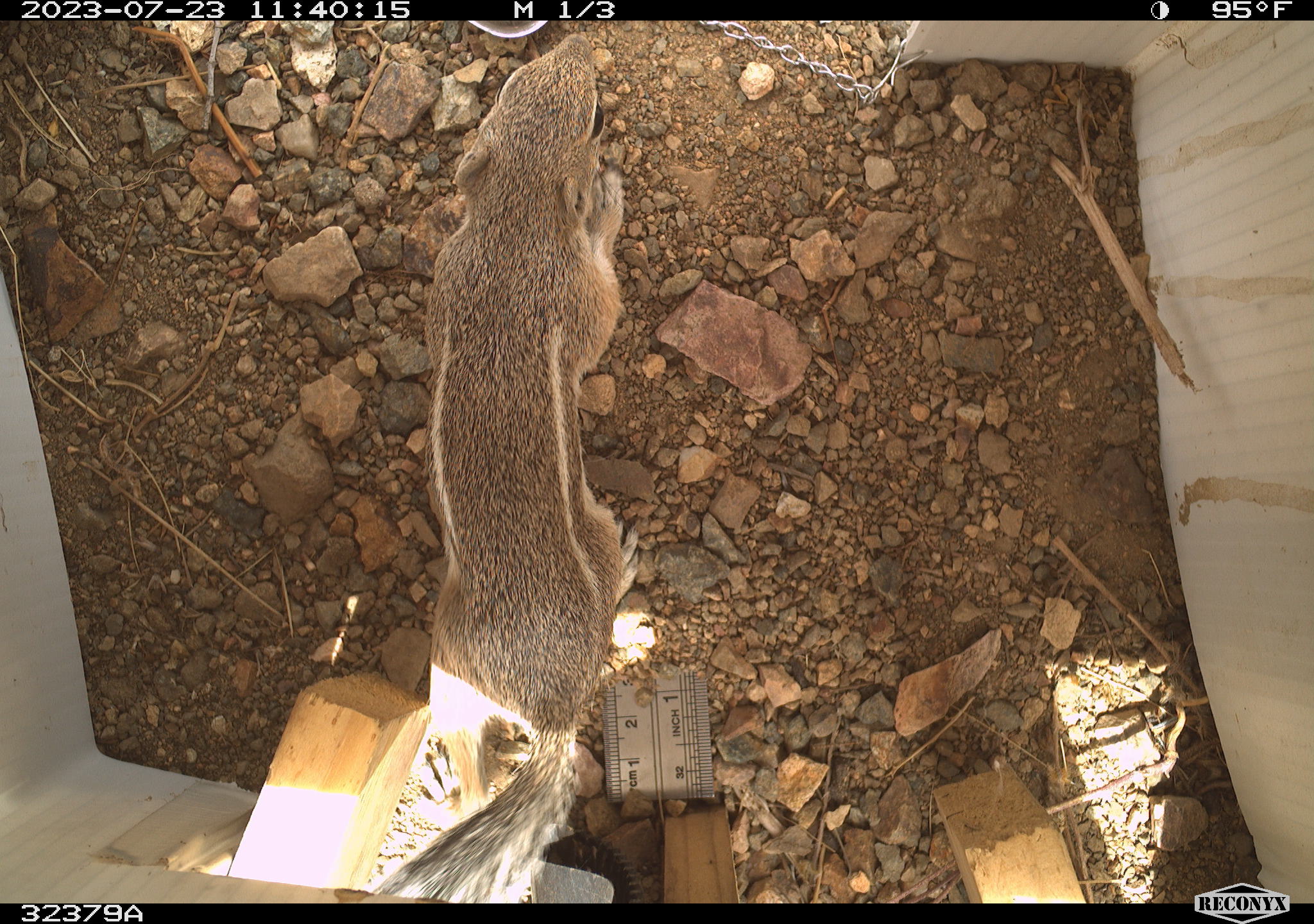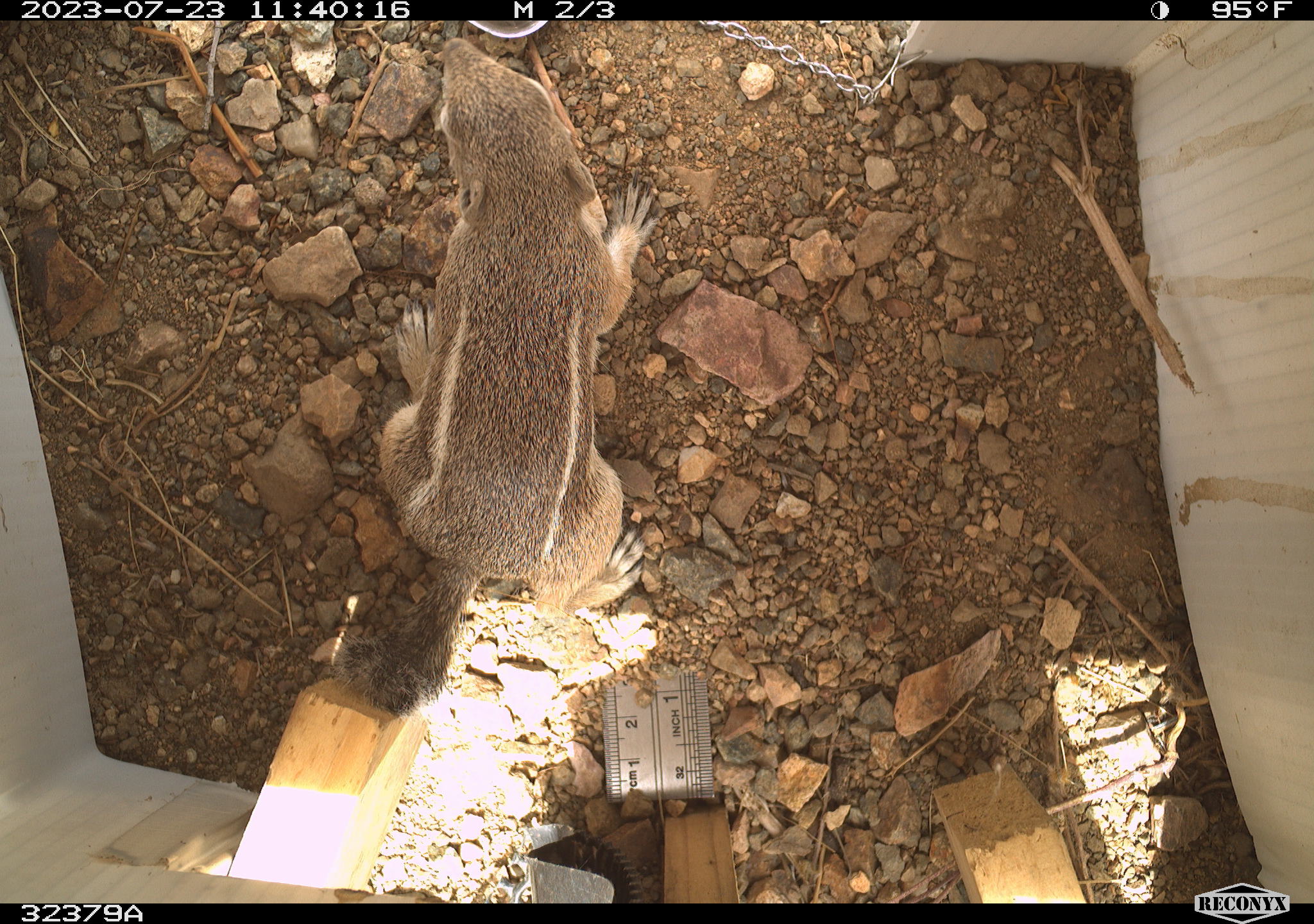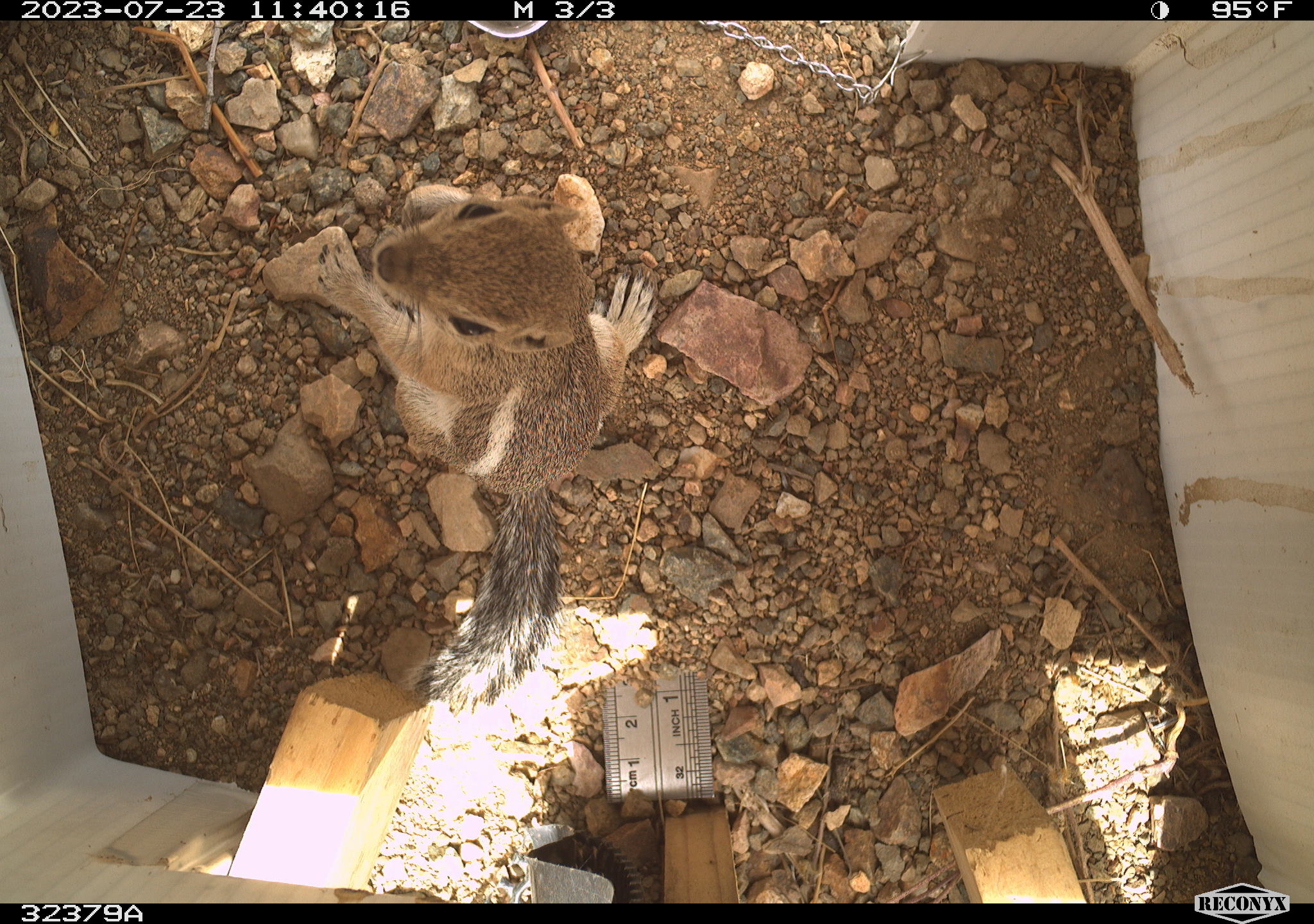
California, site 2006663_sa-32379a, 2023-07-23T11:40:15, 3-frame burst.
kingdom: Animalia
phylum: Chordata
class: Mammalia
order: Rodentia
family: Sciuridae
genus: Ammospermophilus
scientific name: Ammospermophilus leucurus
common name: white-tailed antelope squirrel